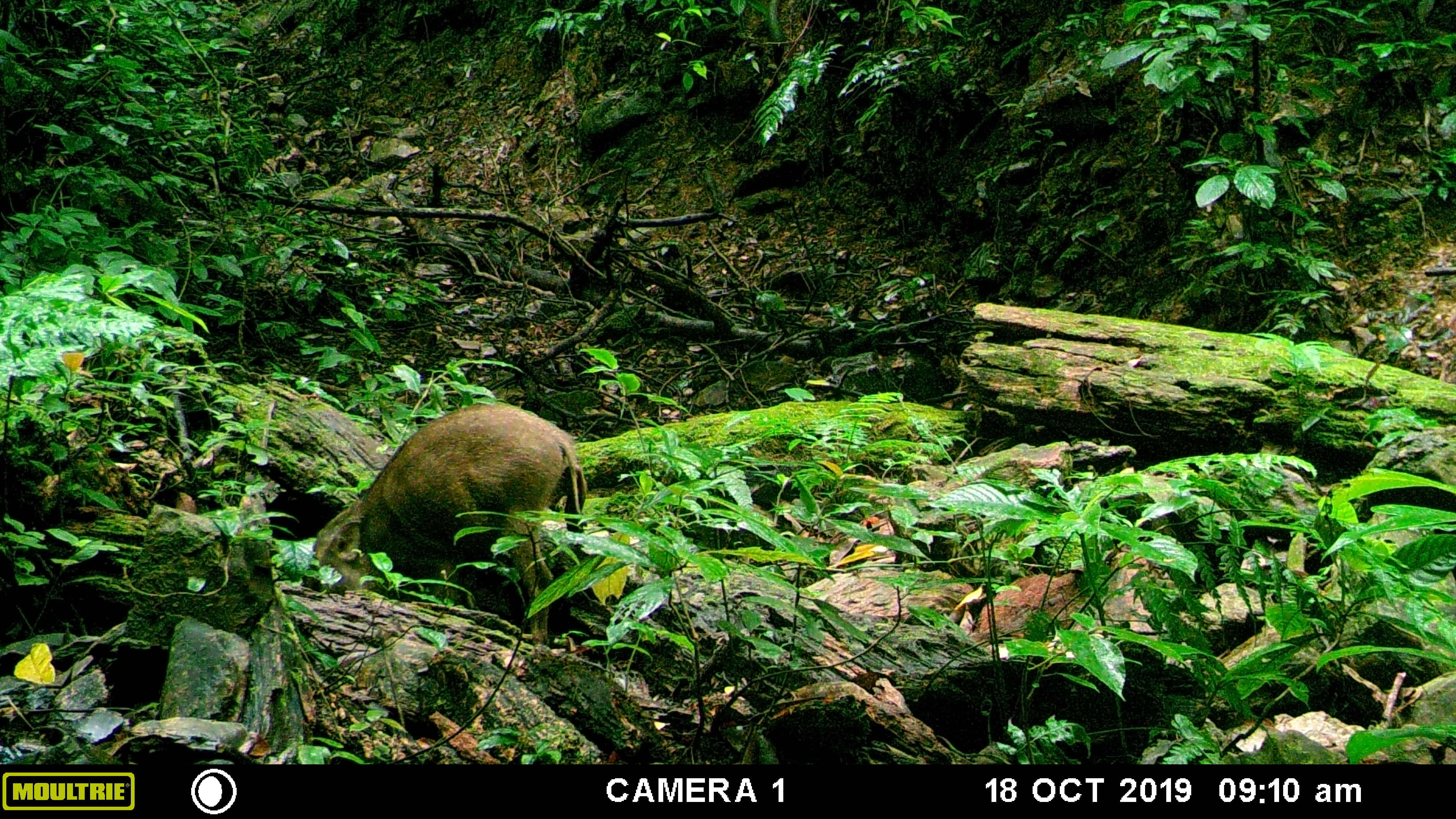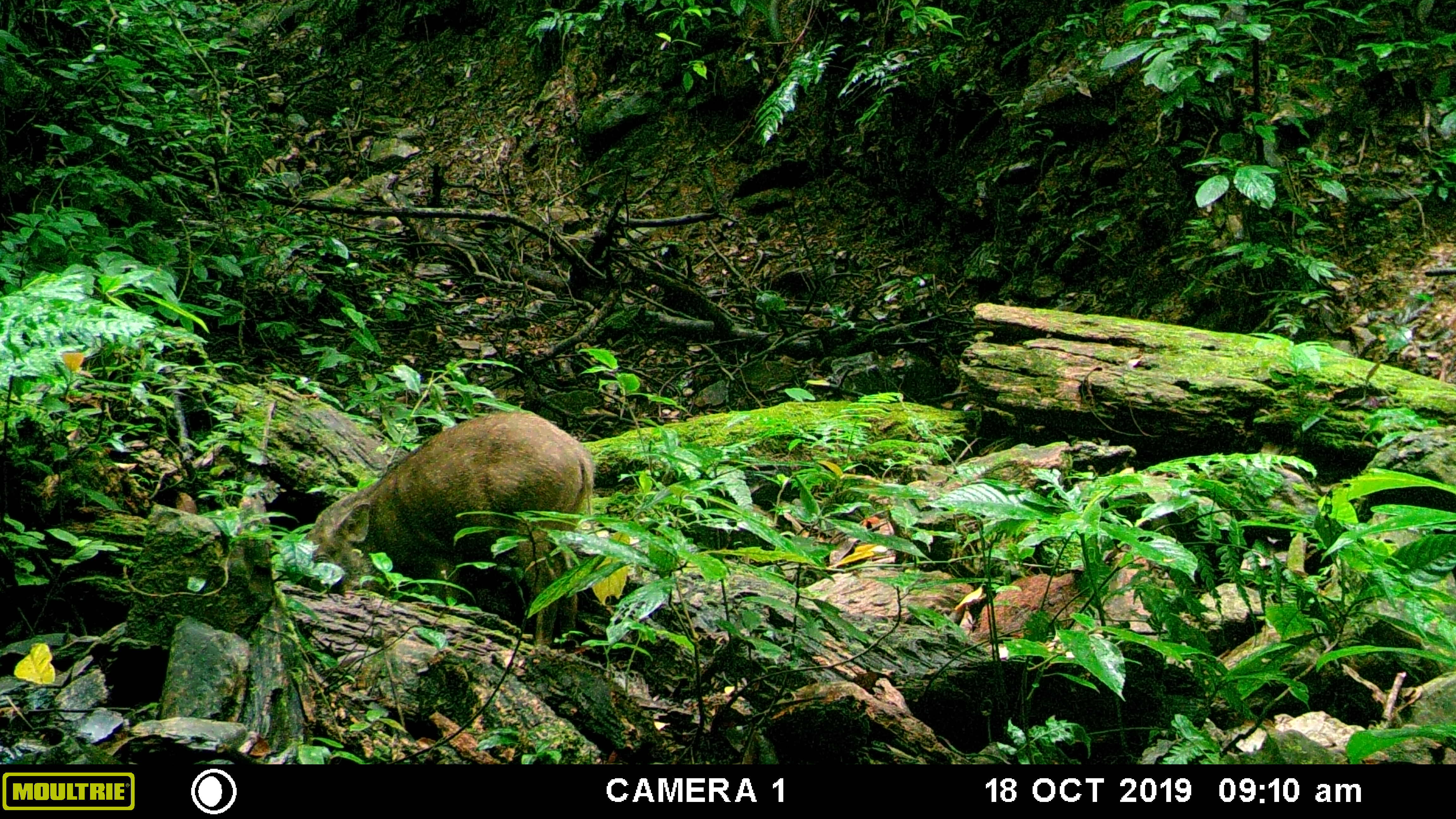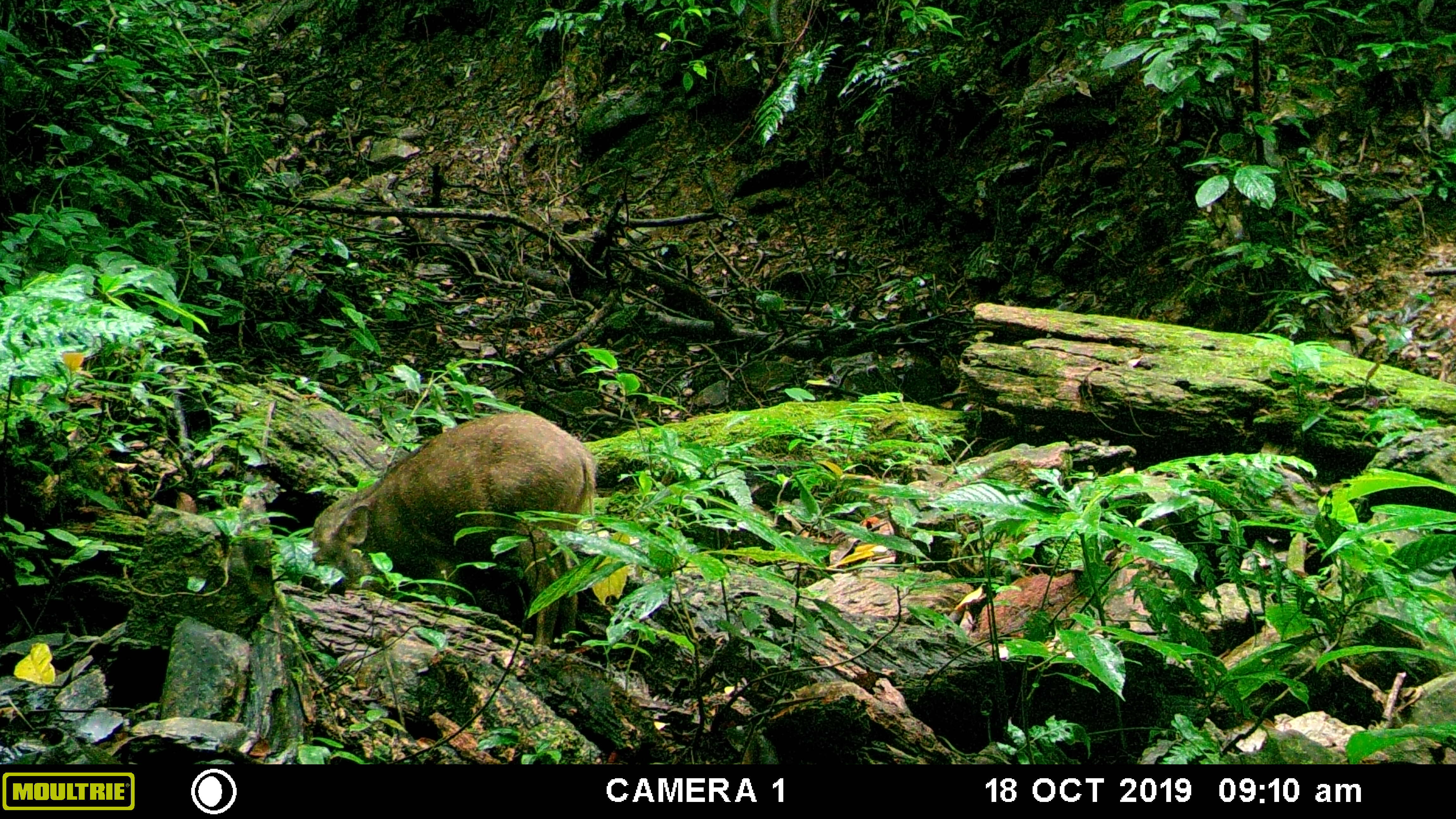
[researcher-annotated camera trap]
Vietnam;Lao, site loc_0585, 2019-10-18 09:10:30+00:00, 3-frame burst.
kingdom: Animalia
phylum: Chordata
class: Mammalia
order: Artiodactyla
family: Suidae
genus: Sus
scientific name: Sus scrofa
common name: eurasian wild pig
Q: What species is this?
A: Eurasian wild pig (Sus scrofa).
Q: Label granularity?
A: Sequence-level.